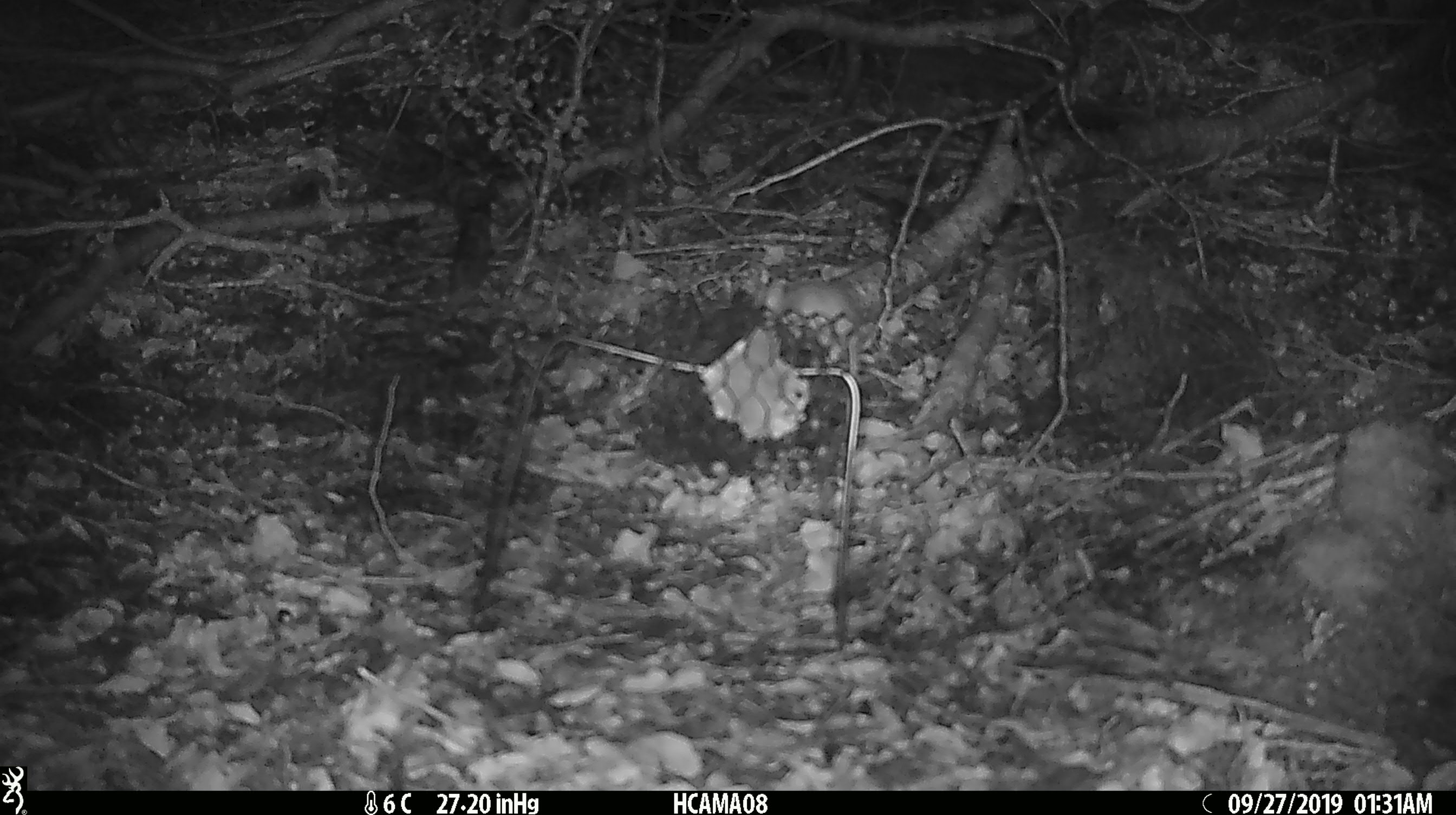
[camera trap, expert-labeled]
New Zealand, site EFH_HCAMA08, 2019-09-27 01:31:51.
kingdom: Animalia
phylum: Chordata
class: Mammalia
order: Rodentia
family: Muridae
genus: Mus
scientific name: Mus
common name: mouse